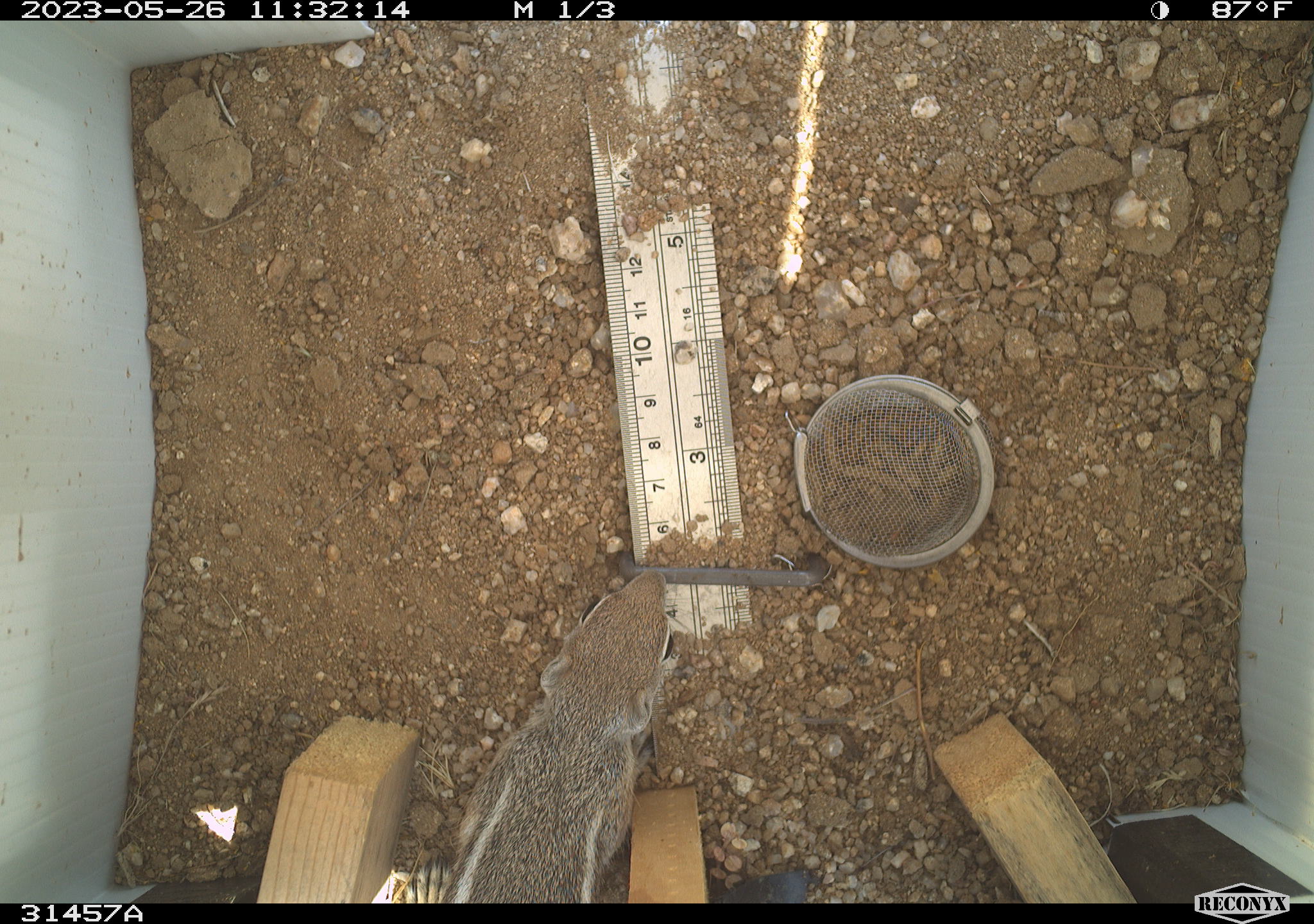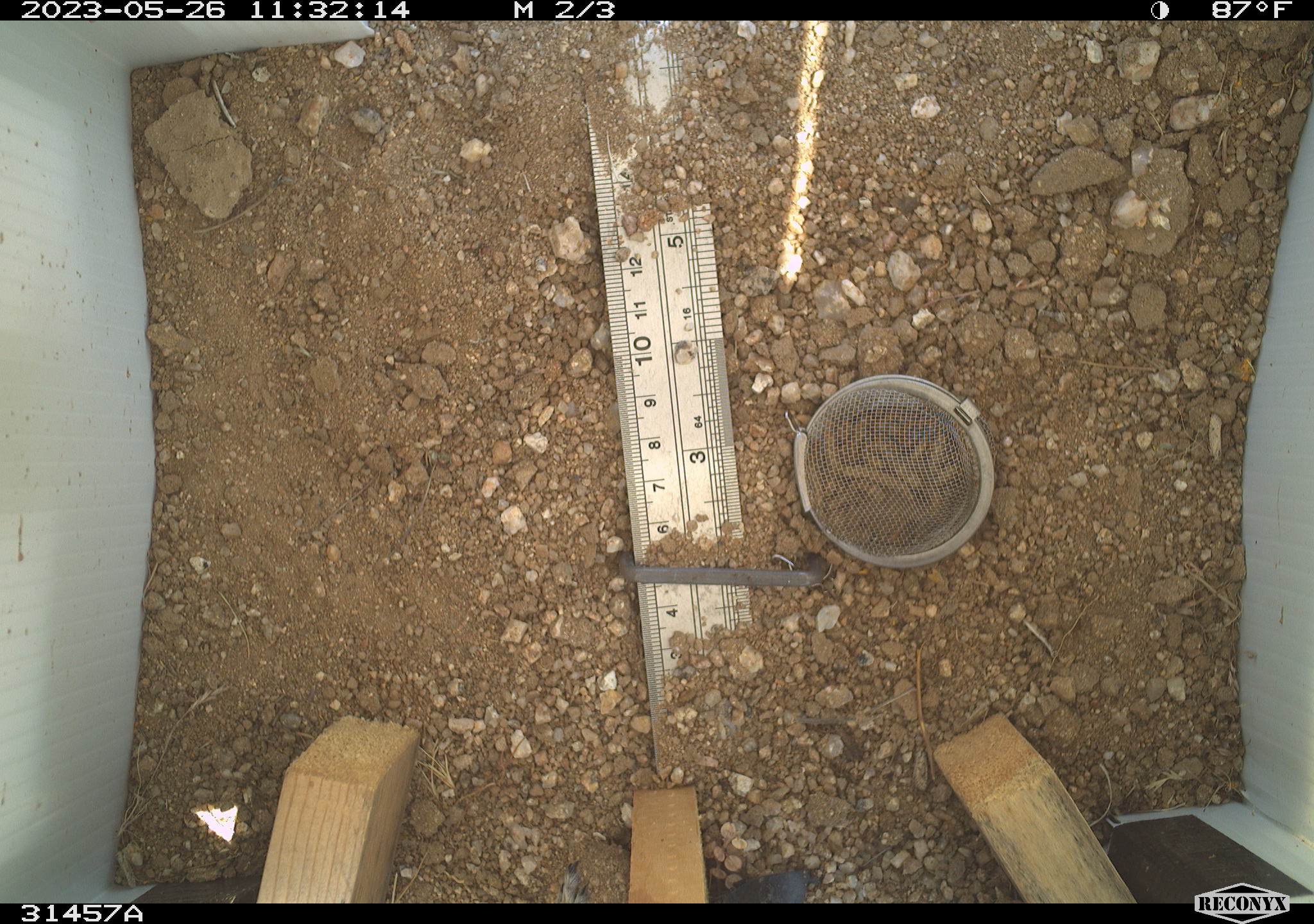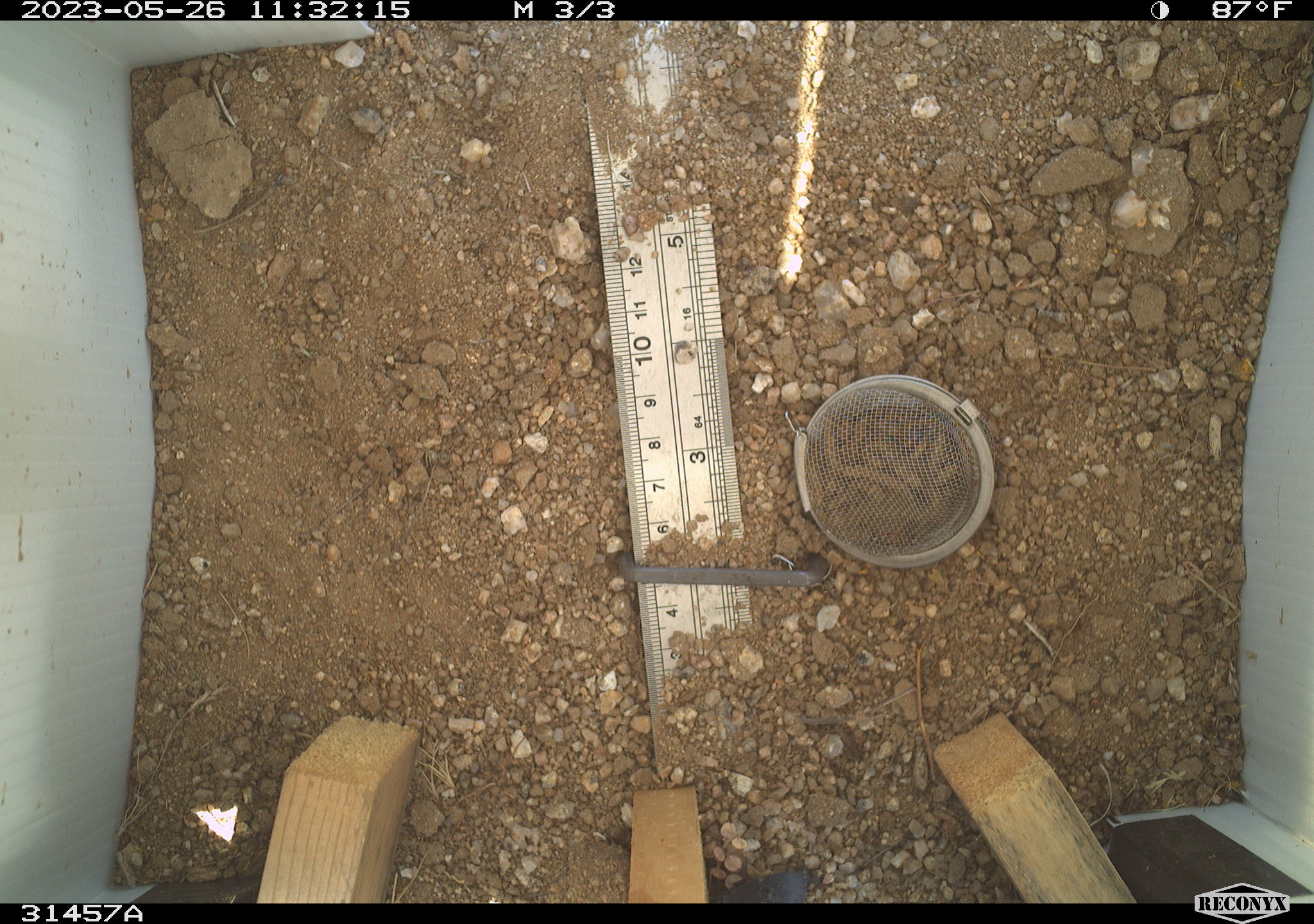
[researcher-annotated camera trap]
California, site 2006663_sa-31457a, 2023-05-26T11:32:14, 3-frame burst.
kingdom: Animalia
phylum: Chordata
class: Mammalia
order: Rodentia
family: Sciuridae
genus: Ammospermophilus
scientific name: Ammospermophilus leucurus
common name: white-tailed antelope squirrel